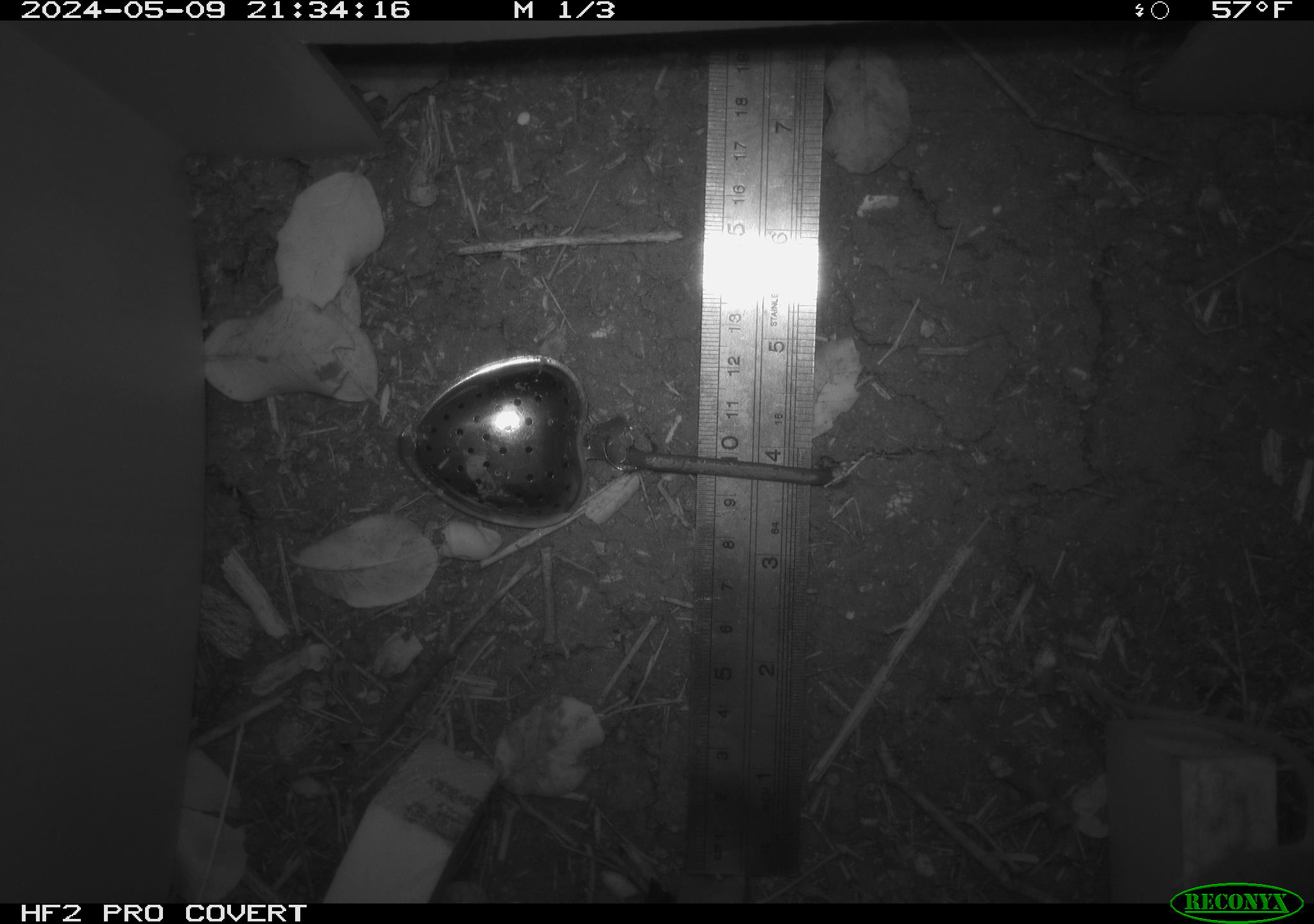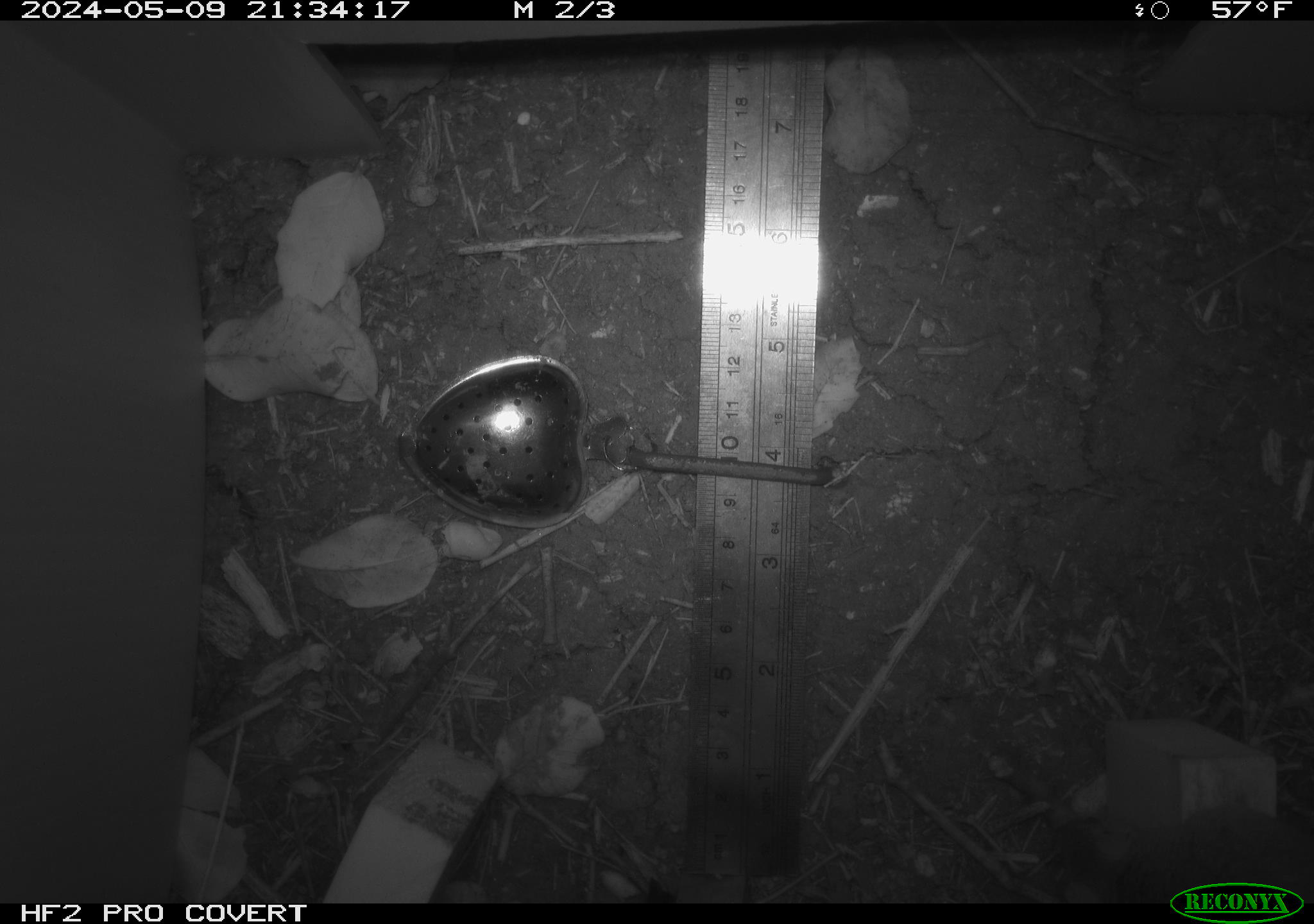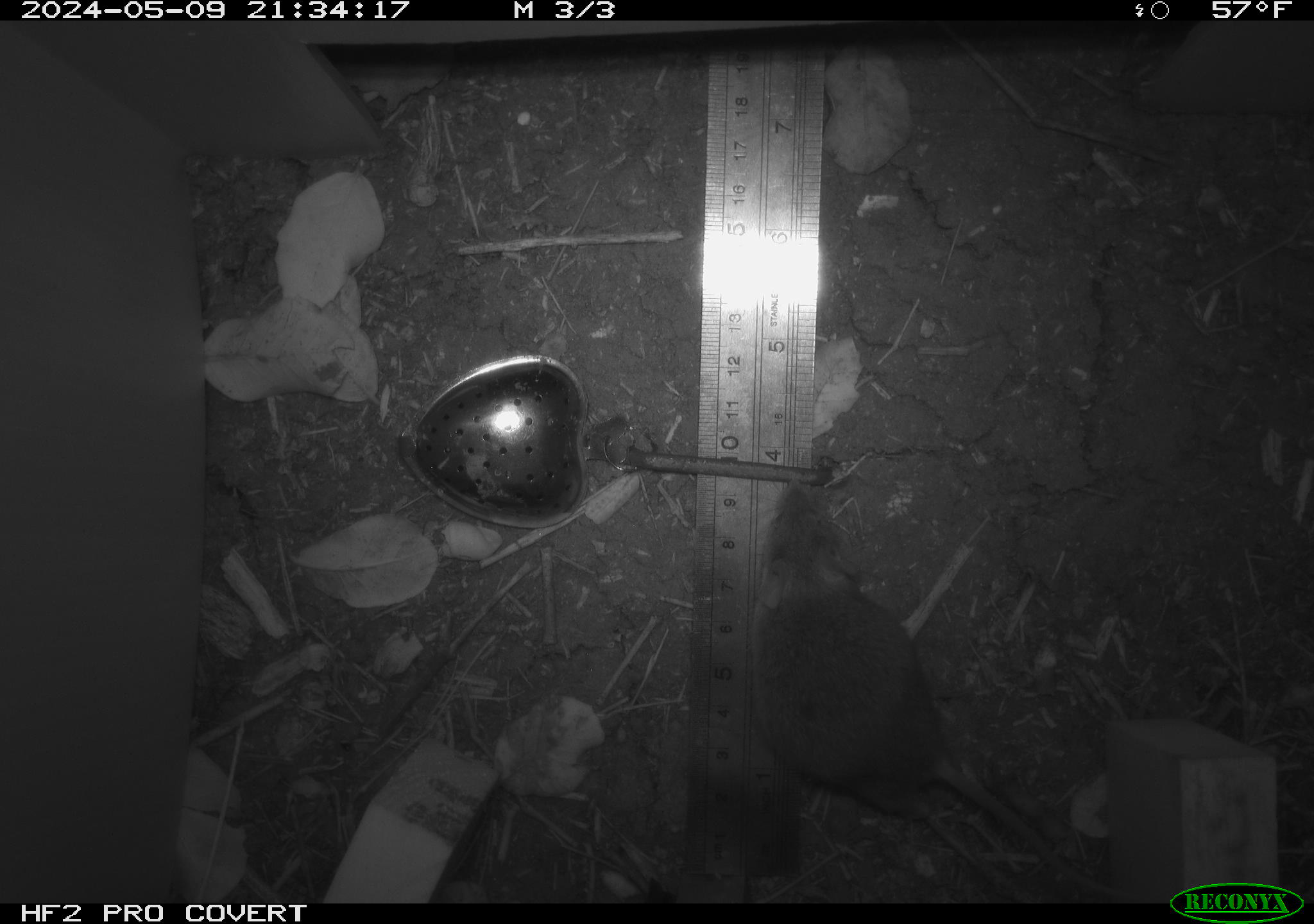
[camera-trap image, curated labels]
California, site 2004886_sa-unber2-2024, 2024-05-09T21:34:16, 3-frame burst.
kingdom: Animalia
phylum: Chordata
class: Mammalia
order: Rodentia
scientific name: Rodentia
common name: mouse species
Mouse species (Rodentia).